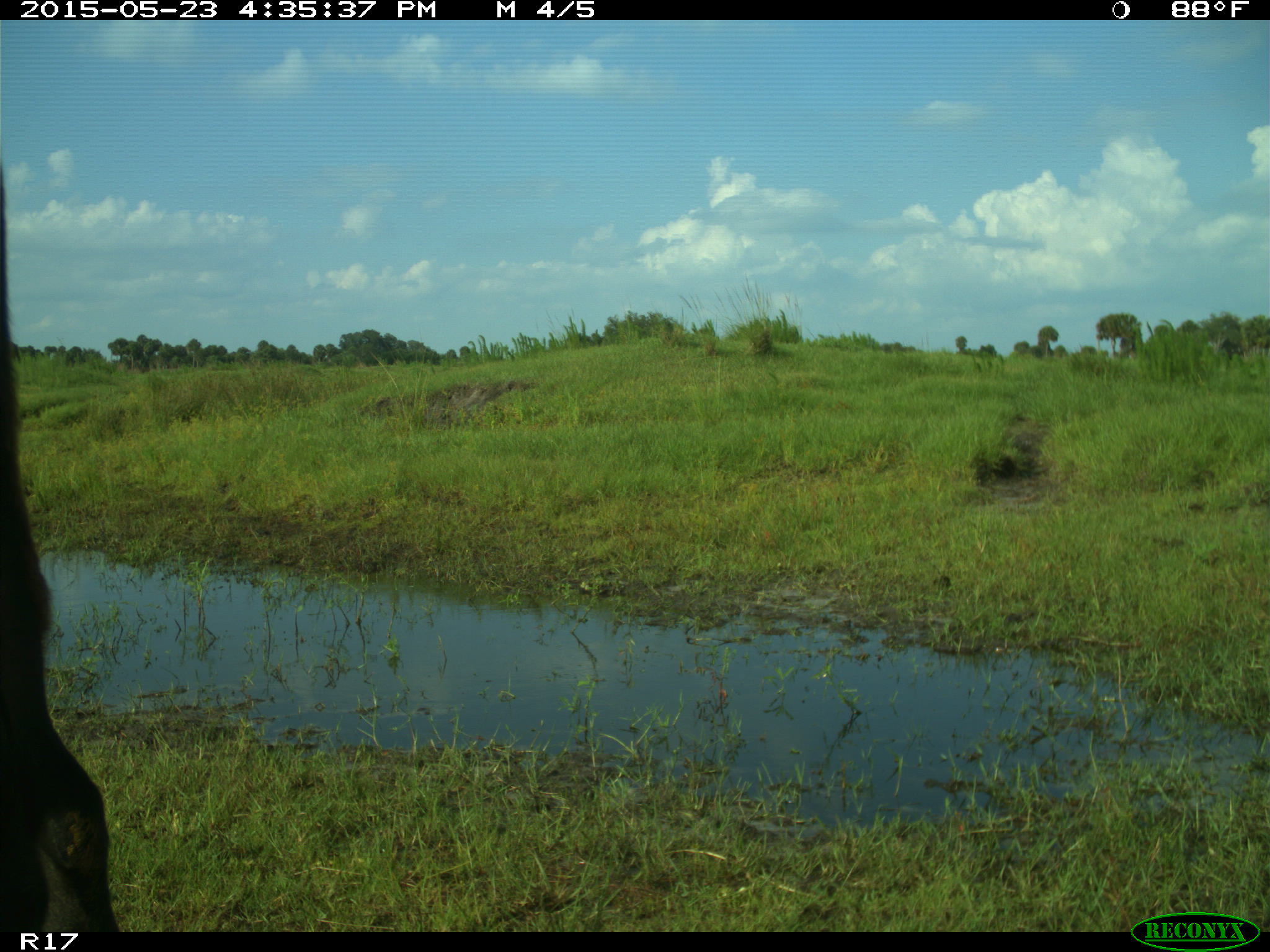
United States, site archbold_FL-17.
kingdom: Animalia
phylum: Chordata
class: Mammalia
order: Artiodactyla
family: Bovidae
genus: Bos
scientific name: Bos taurus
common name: domestic cow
Bos taurus (domestic cow).